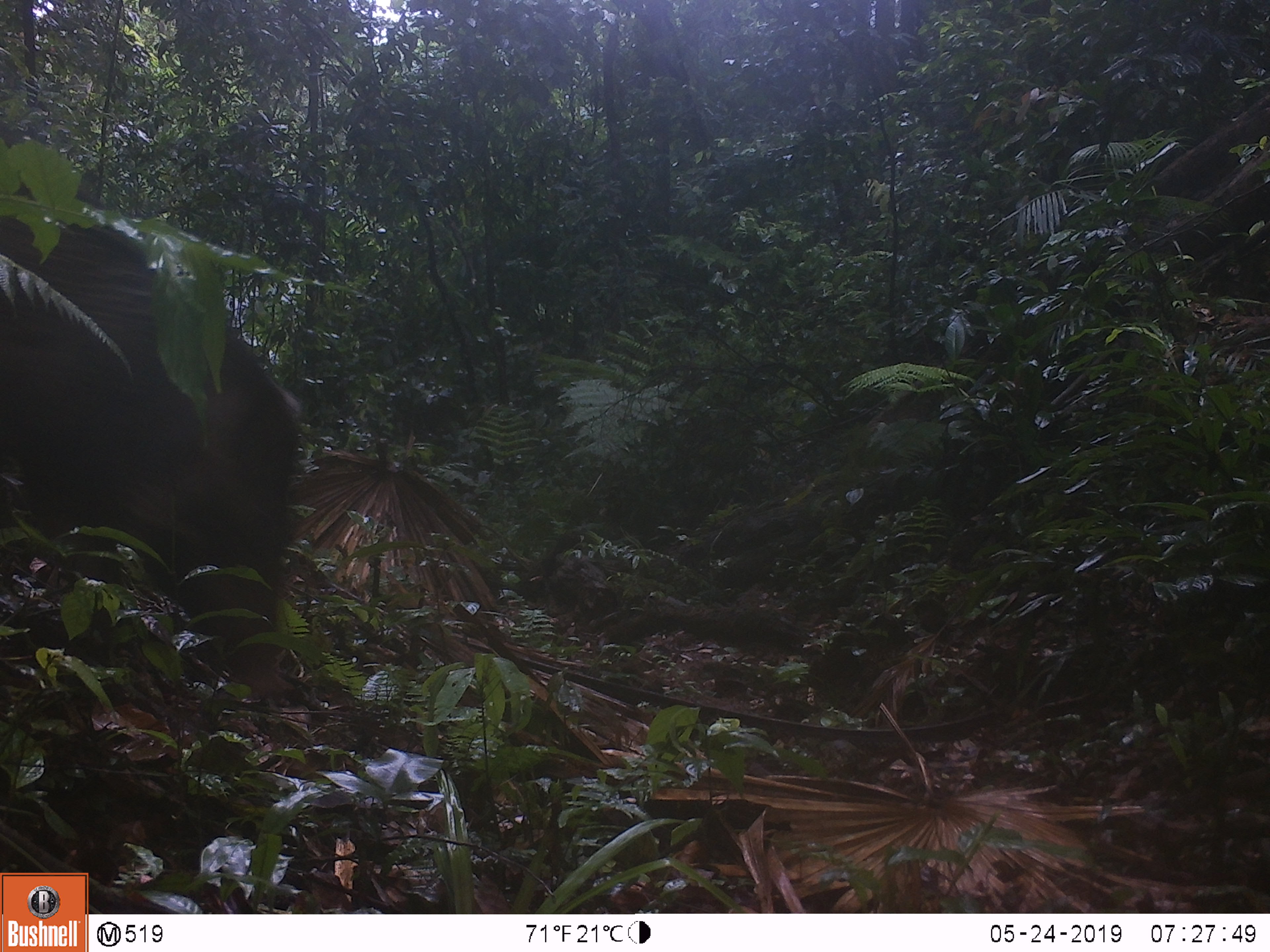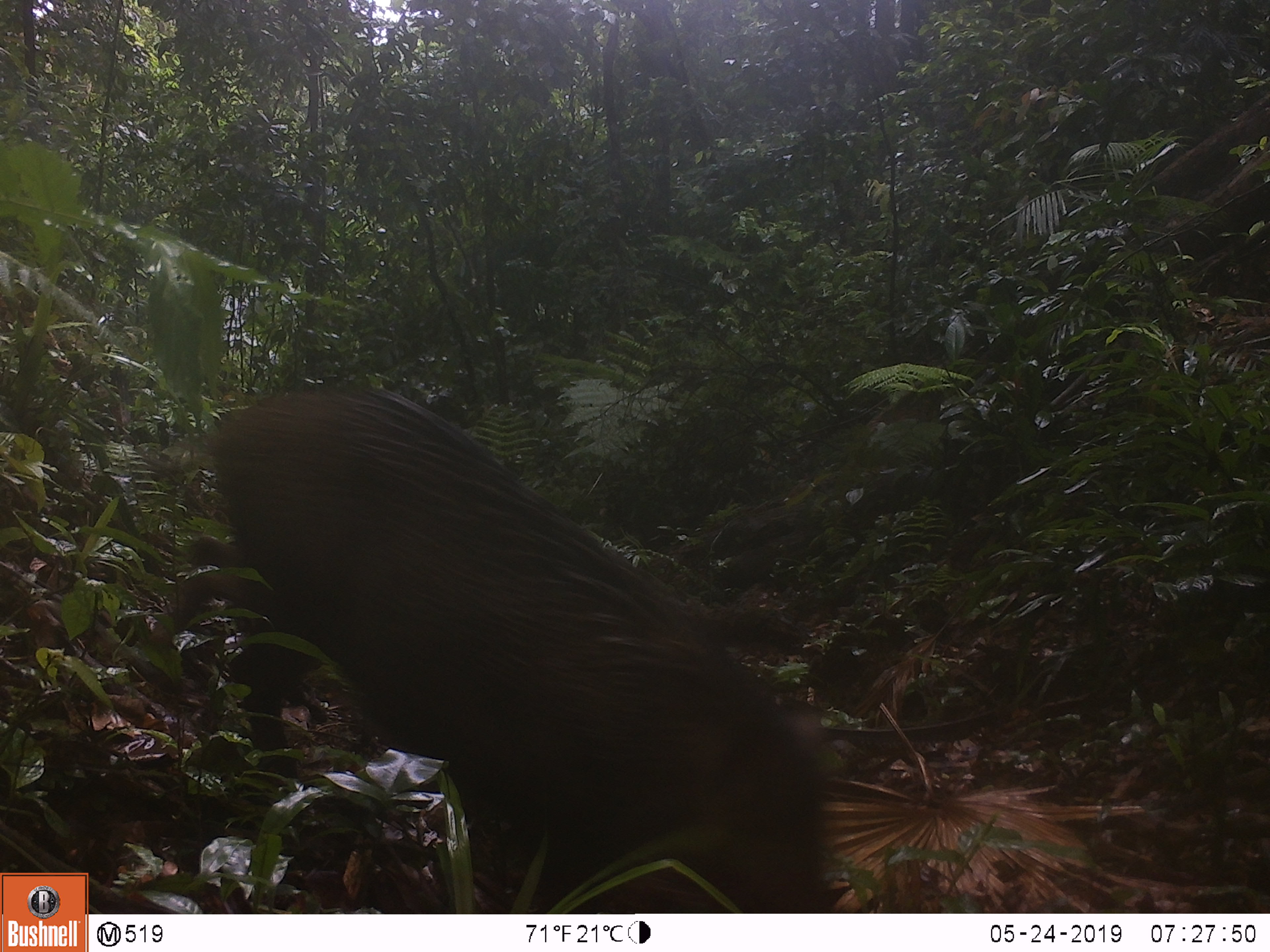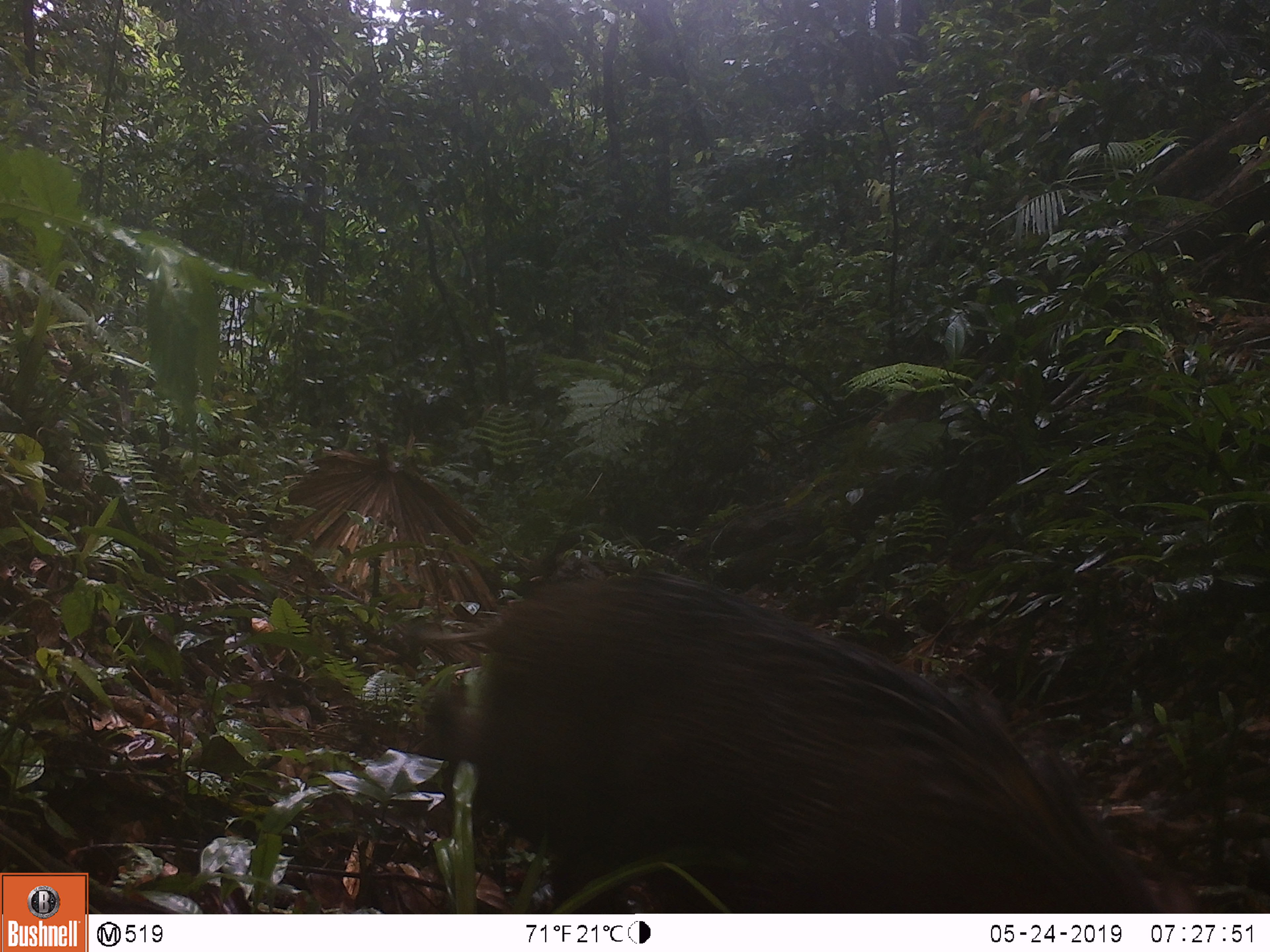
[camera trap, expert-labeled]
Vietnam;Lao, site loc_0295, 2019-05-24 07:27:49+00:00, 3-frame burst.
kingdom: Animalia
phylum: Chordata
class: Mammalia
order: Artiodactyla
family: Suidae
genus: Sus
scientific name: Sus scrofa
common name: eurasian wild pig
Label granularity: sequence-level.